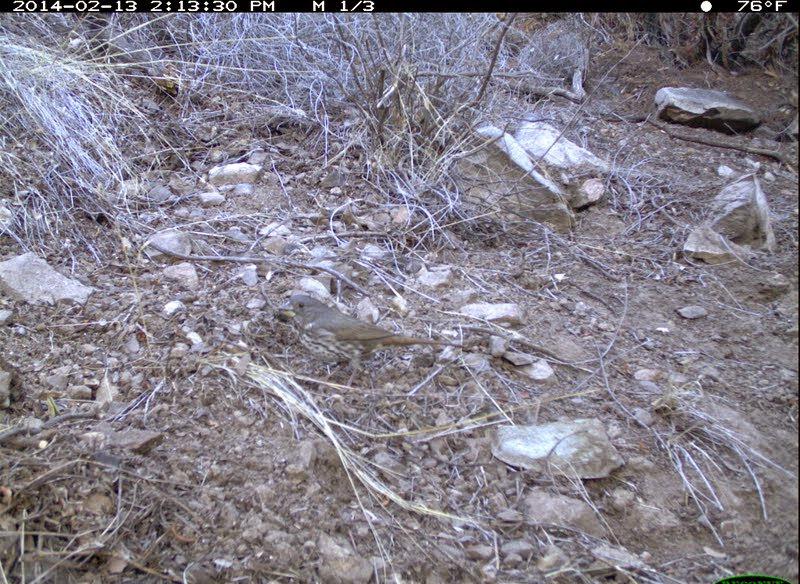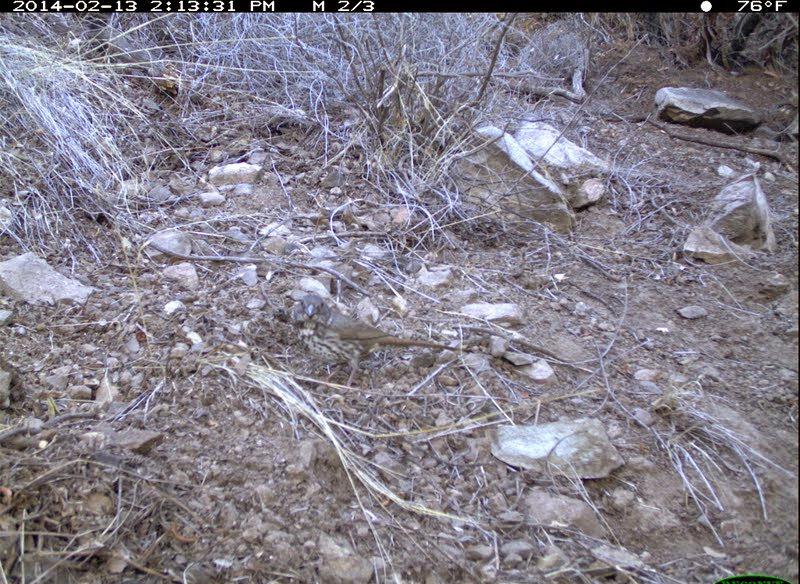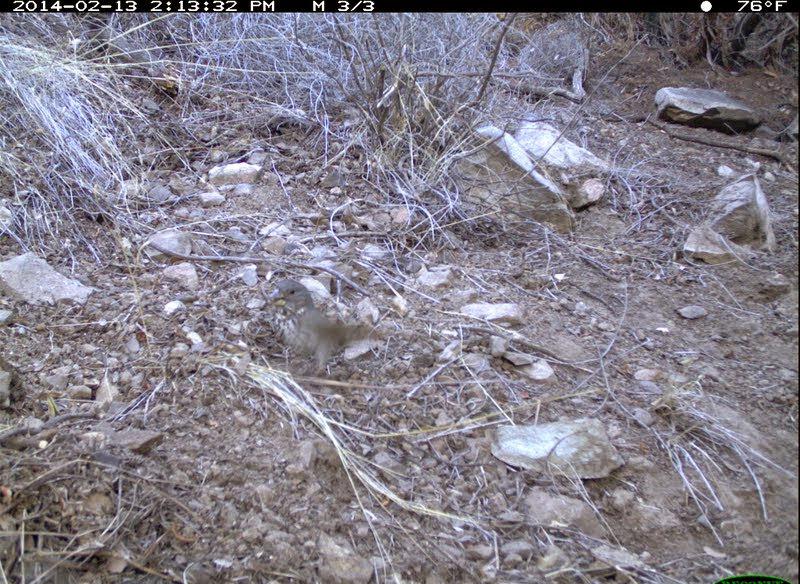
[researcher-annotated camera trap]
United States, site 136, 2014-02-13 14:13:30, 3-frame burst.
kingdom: Animalia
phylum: Chordata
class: Aves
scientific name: Aves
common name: bird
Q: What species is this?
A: Bird (Aves).